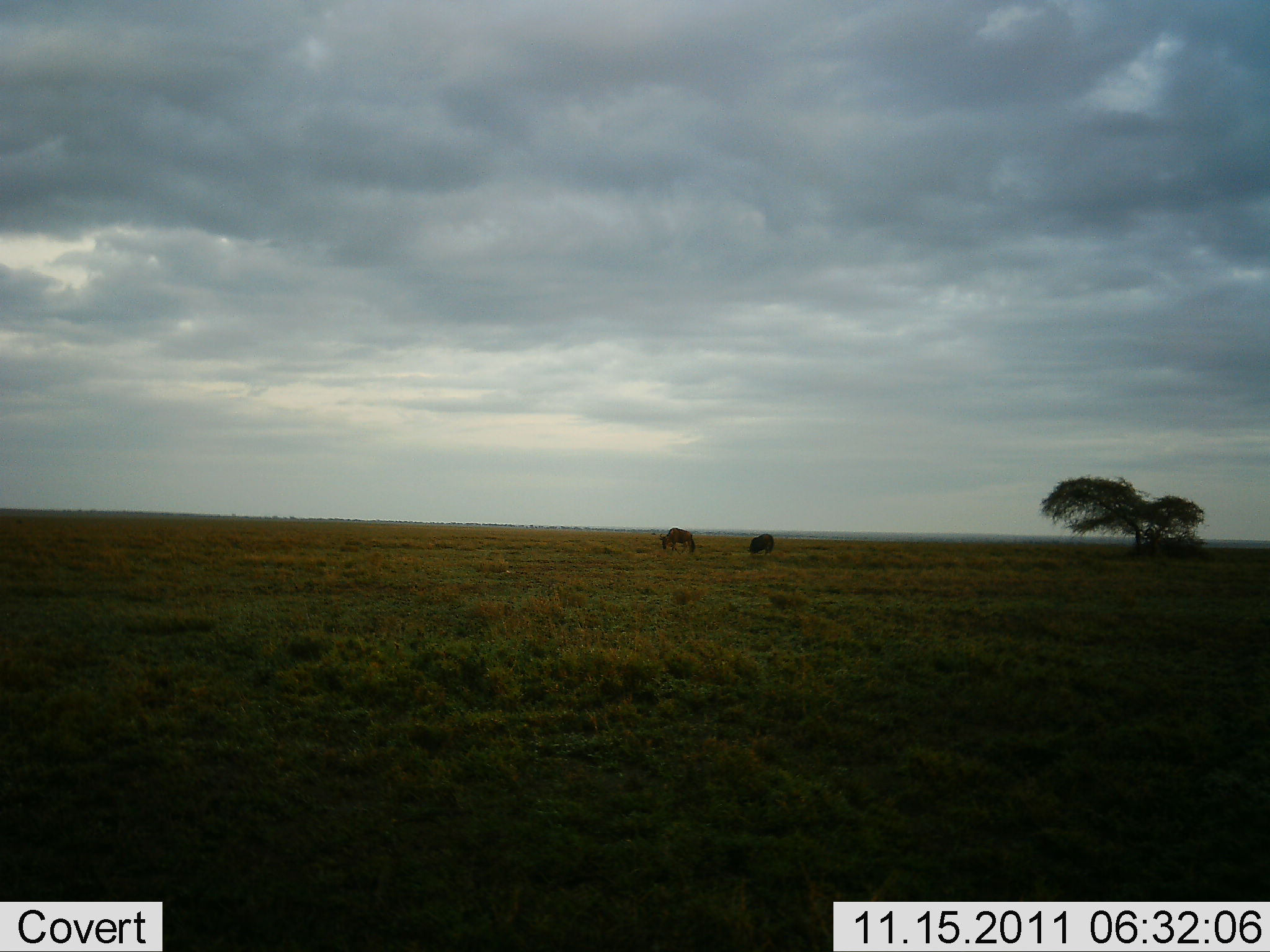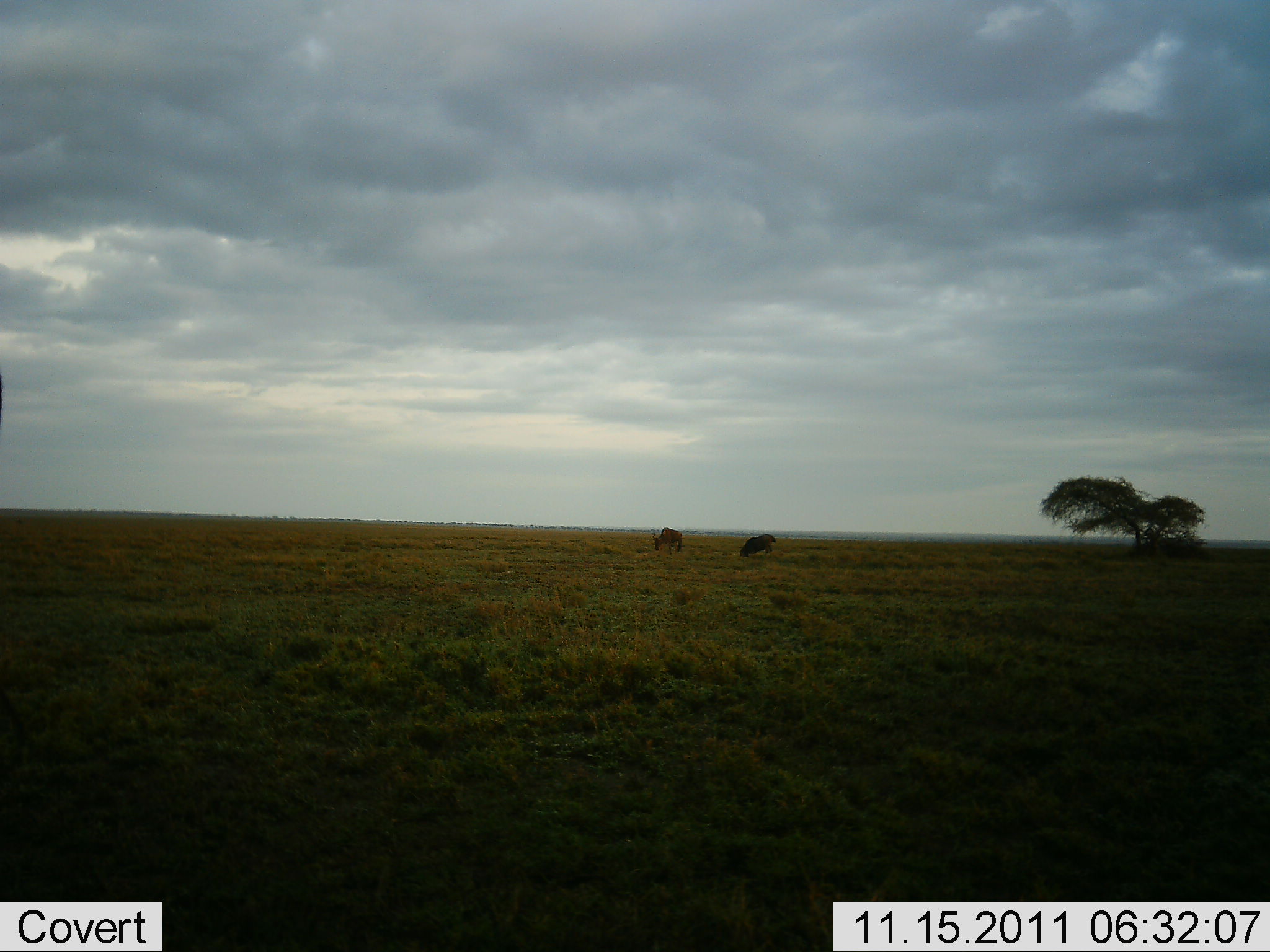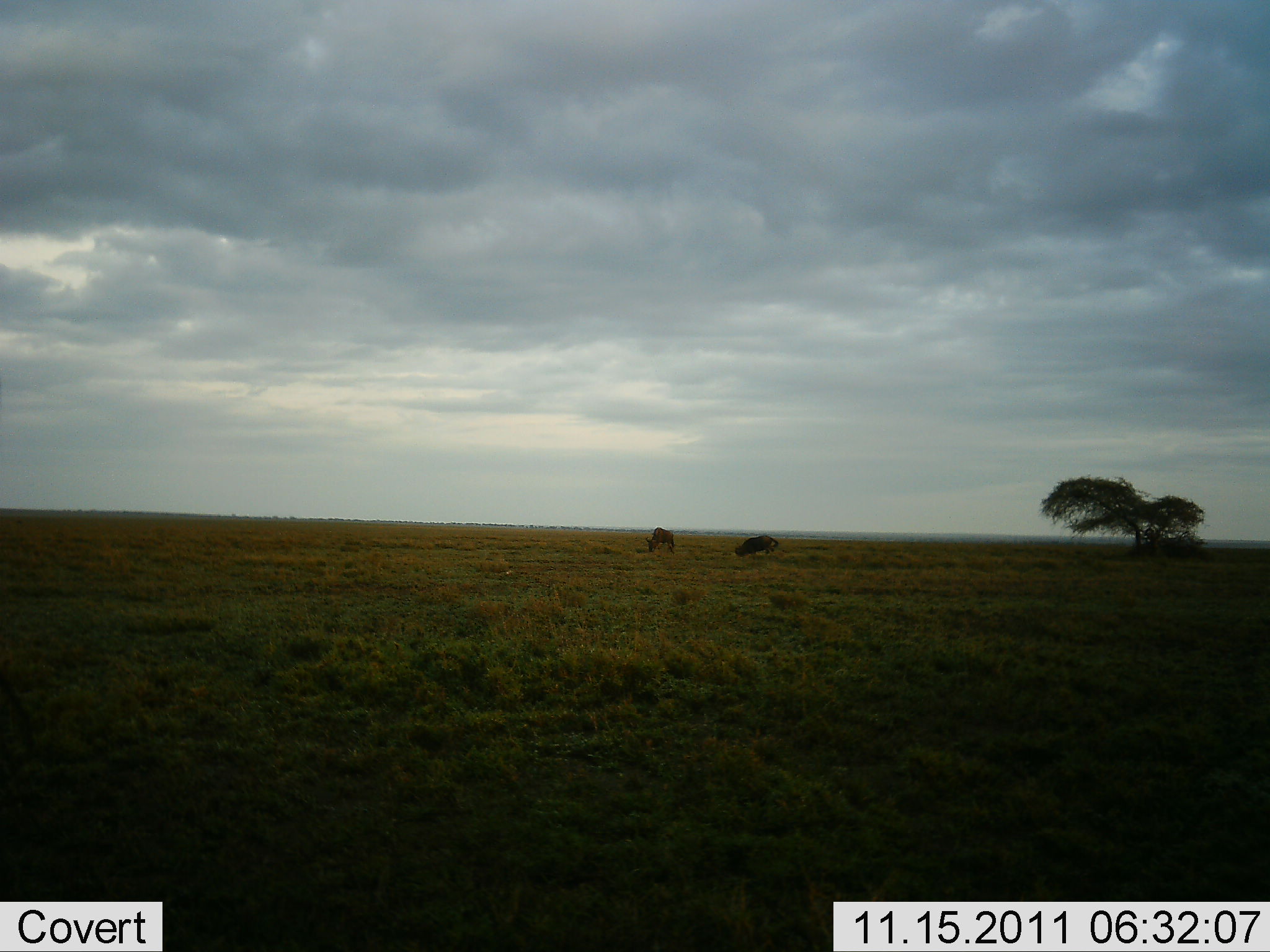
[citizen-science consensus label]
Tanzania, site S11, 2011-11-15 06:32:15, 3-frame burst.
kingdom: Animalia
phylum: Chordata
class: Mammalia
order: Artiodactyla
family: Bovidae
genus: Connochaetes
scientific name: Connochaetes taurinus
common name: blue wildebeest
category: wildebeest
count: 2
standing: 15%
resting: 0%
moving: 8%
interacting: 0%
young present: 0%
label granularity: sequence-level